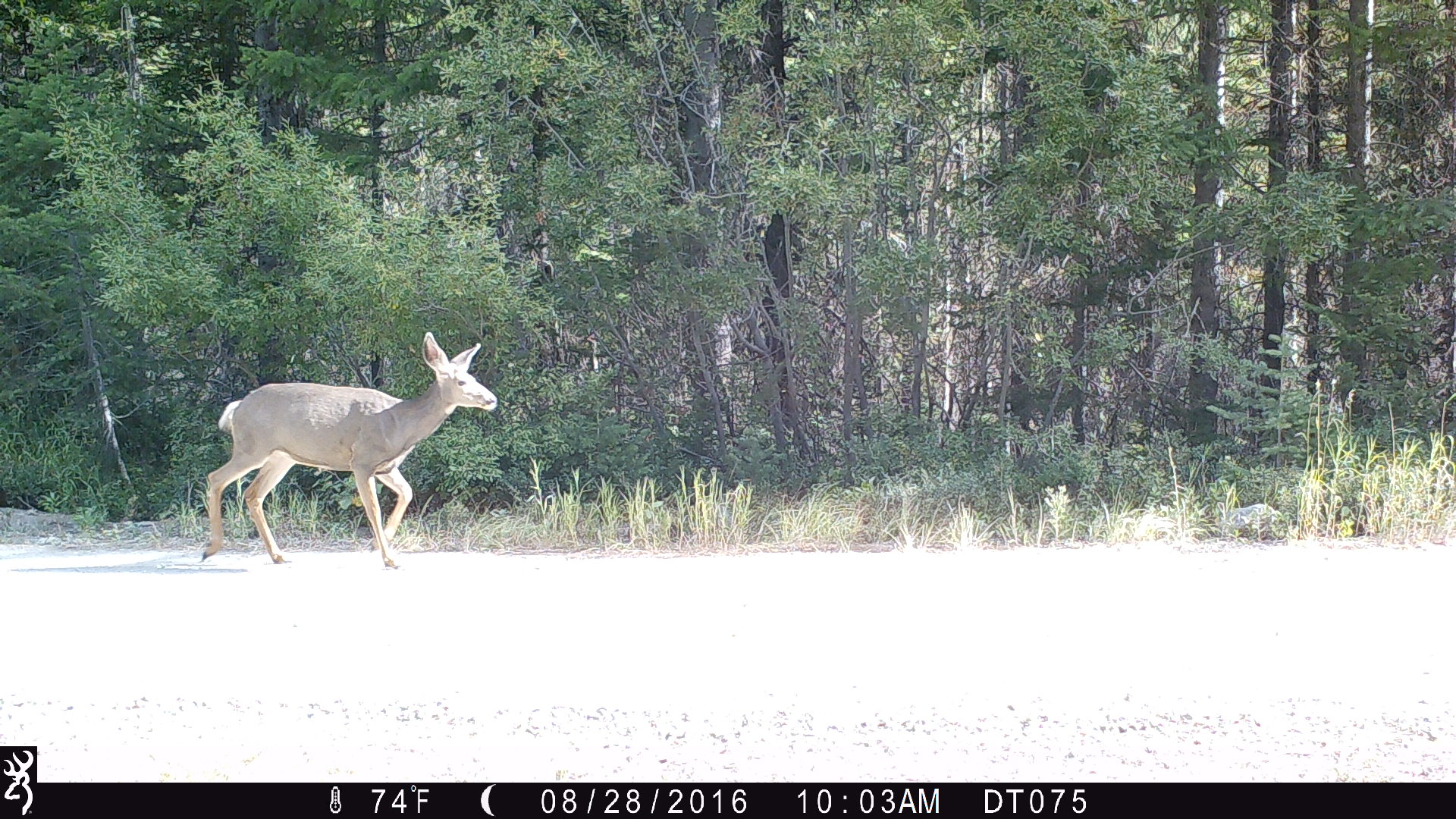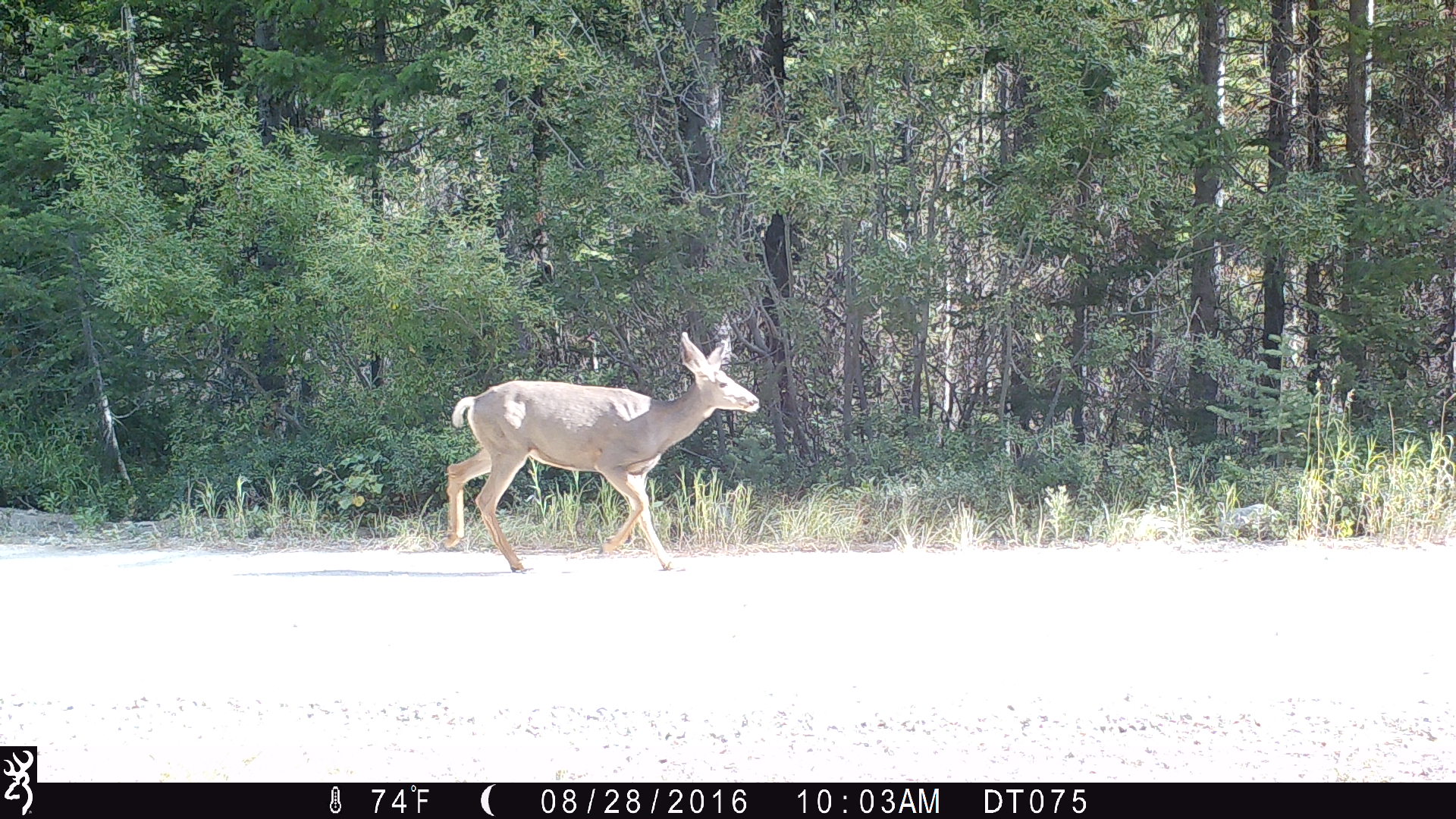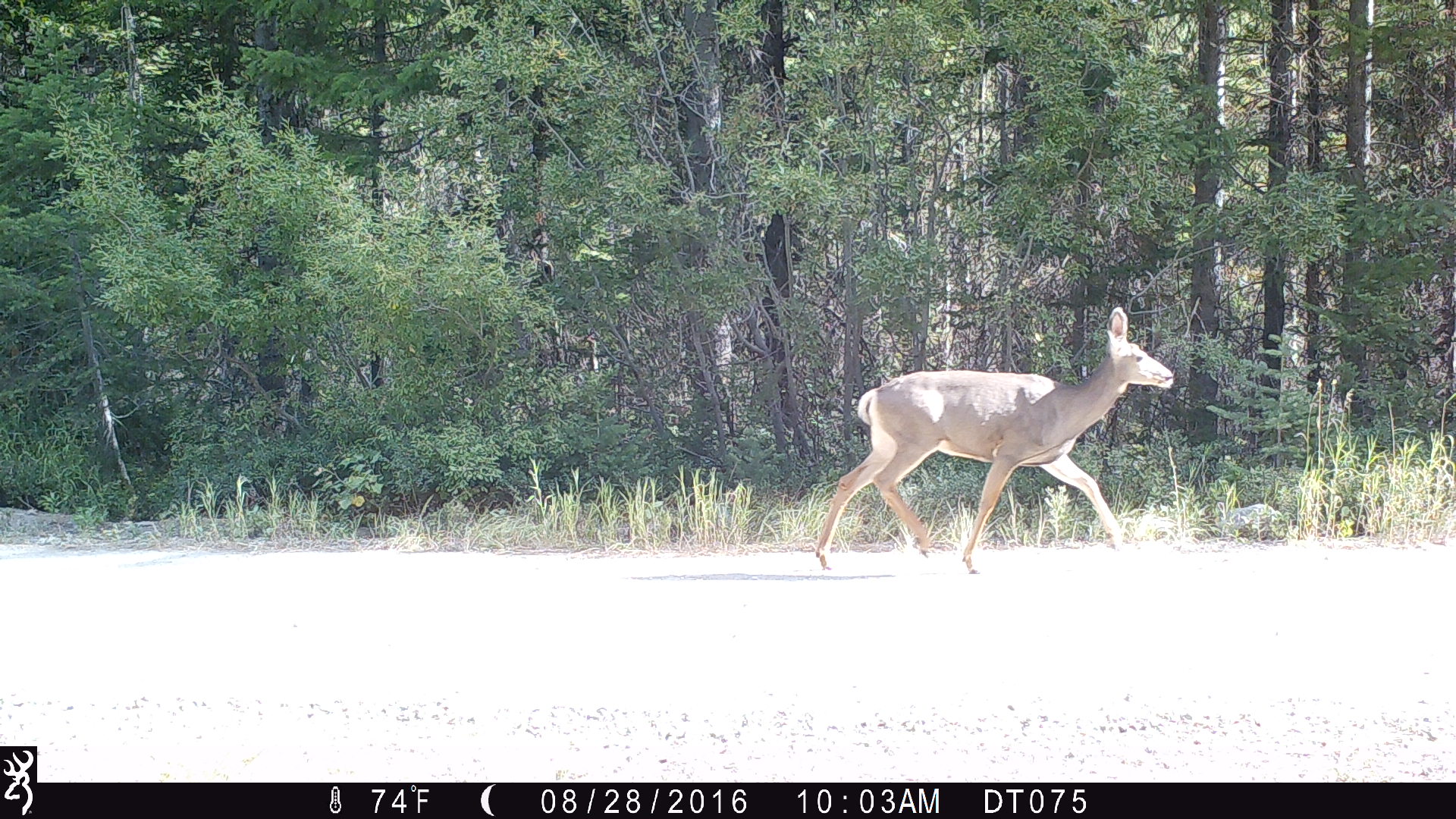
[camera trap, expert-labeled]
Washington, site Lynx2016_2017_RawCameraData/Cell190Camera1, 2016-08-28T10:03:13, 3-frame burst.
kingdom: Animalia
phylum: Chordata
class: Mammalia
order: Artiodactyla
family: Cervidae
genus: Odocoileus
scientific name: Odocoileus hemionus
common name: mule deer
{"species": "Odocoileus hemionus (mule deer)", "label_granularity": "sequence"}